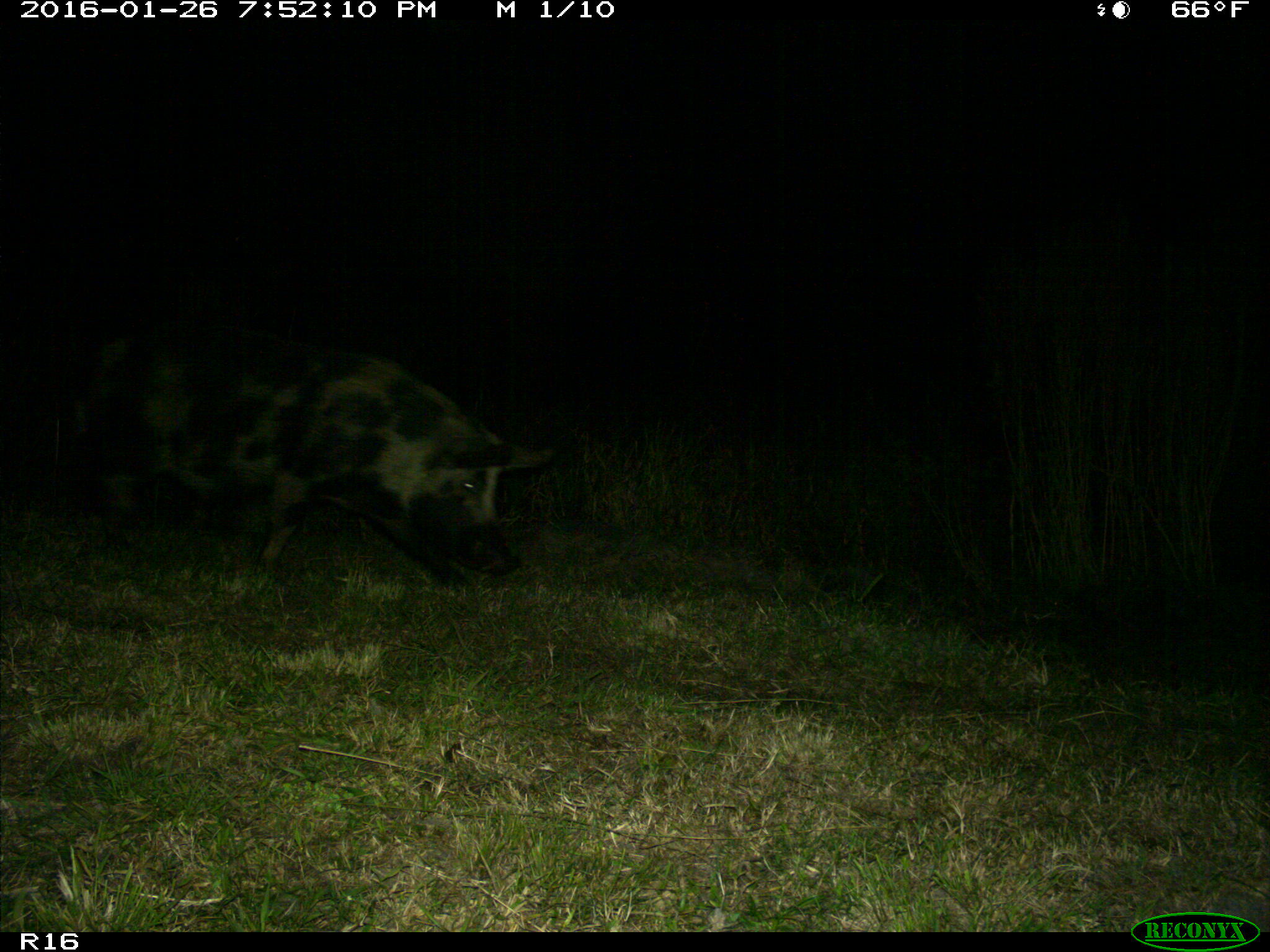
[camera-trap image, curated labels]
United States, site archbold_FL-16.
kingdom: Animalia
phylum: Chordata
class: Mammalia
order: Artiodactyla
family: Suidae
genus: Sus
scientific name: Sus scrofa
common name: wild boar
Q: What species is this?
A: Sus scrofa (wild boar).